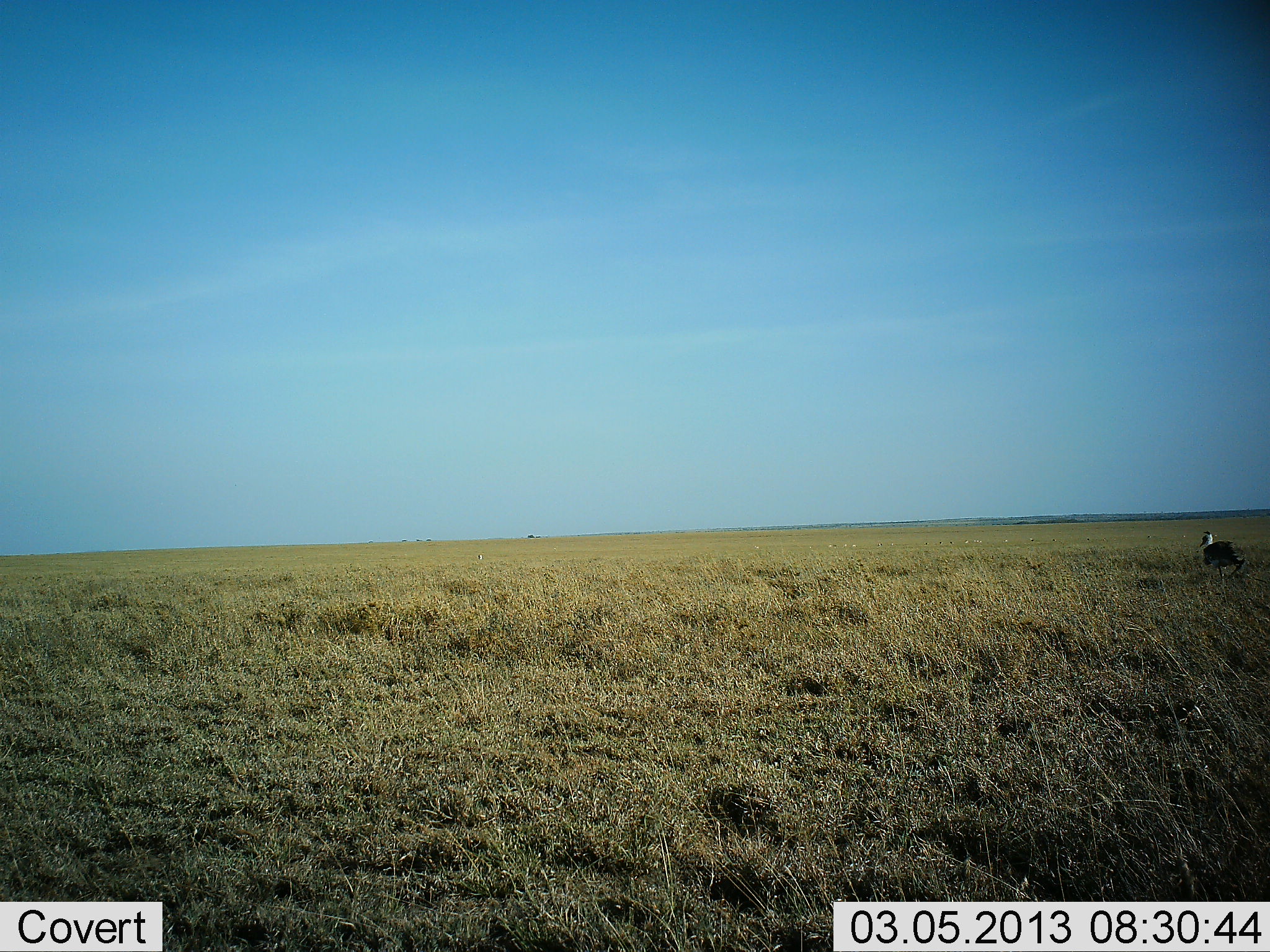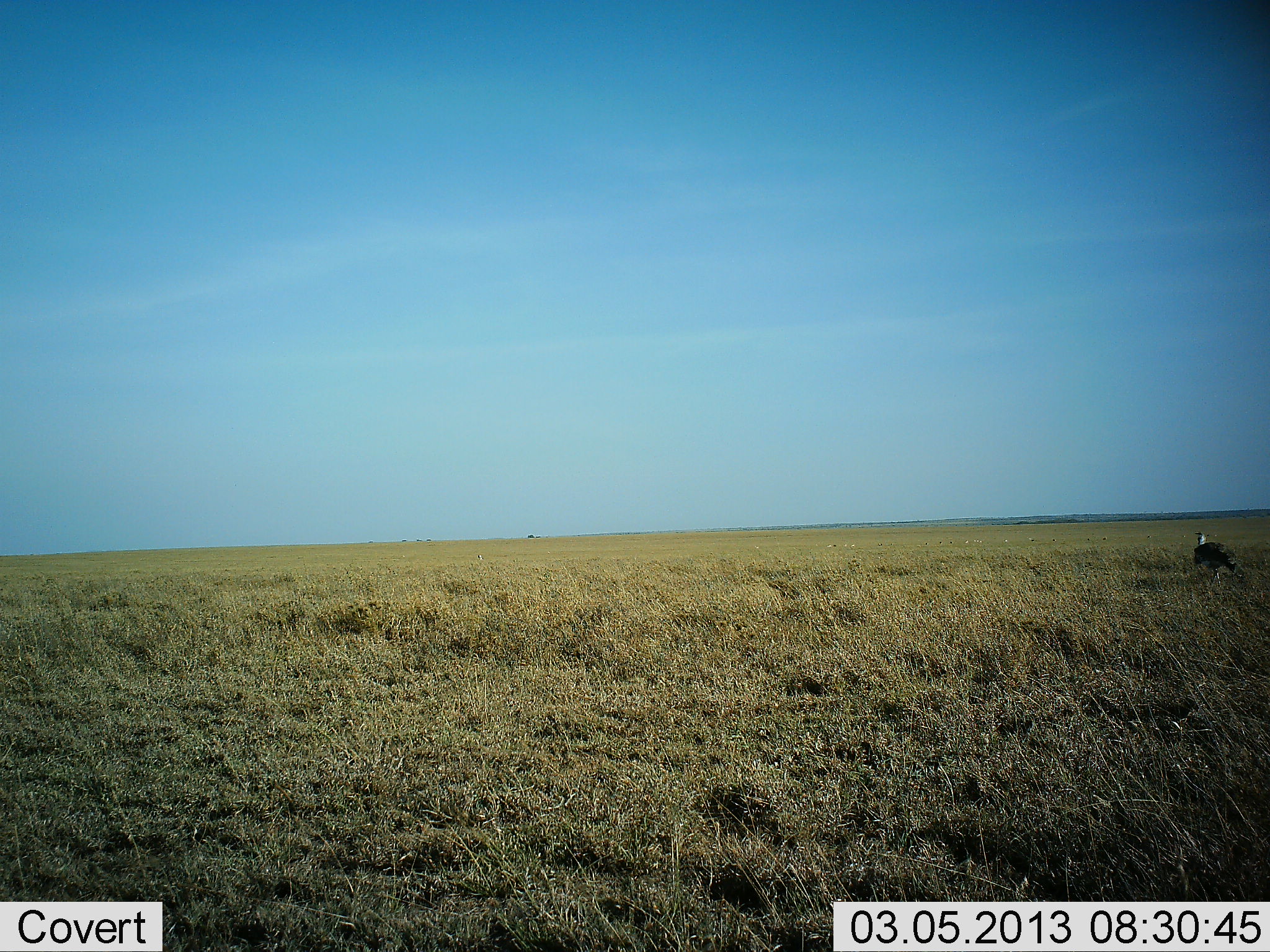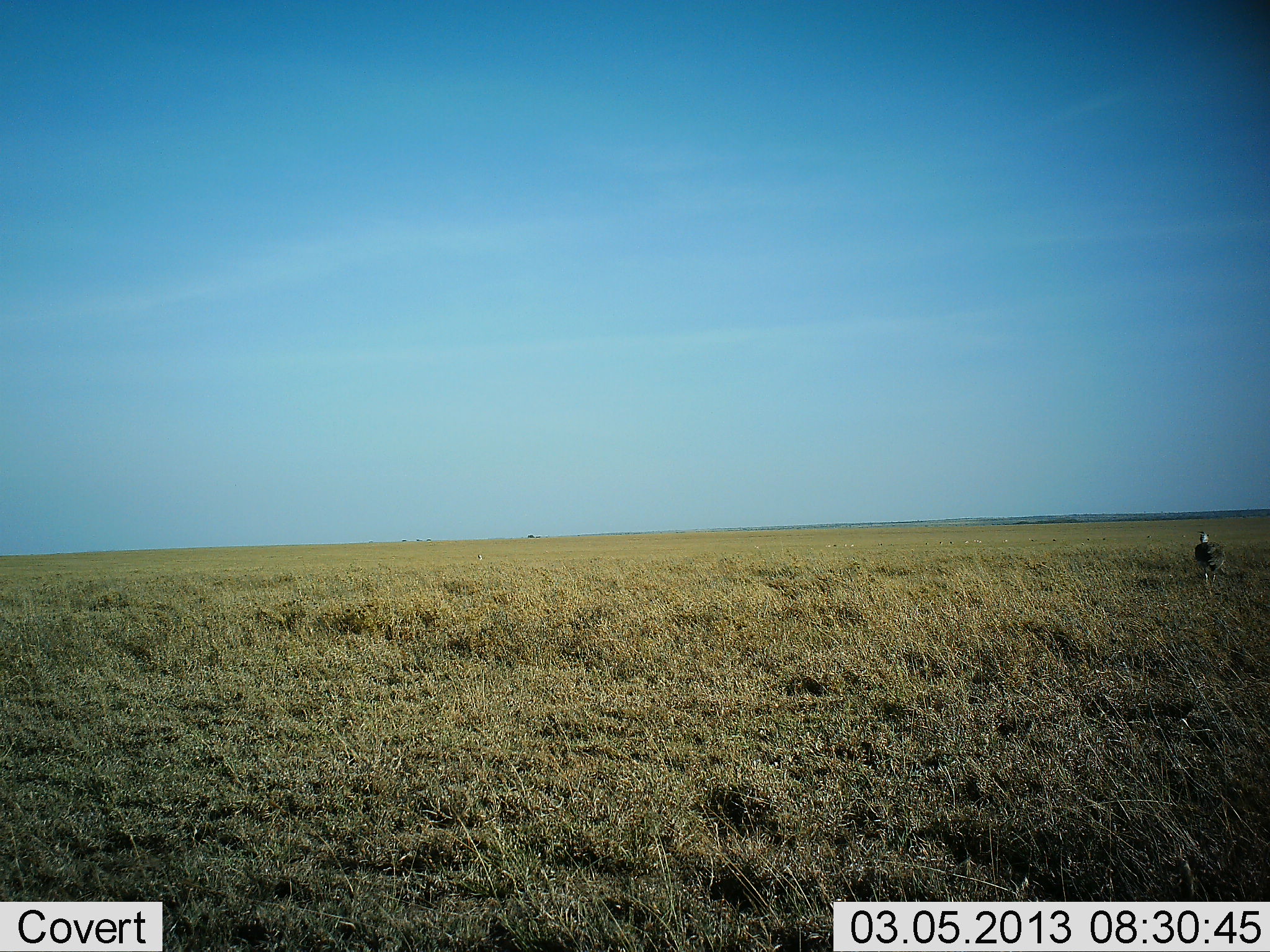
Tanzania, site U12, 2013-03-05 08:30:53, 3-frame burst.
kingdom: Animalia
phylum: Chordata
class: Aves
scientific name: Aves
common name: bird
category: otherbird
Otherbird (bird) (Aves), count 1. Behavior (volunteer vote fractions): standing 50%, resting 0%, moving 50%, interacting 0%. Young present (vote fraction): 0%. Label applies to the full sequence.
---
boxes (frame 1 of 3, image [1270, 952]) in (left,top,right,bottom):
animal: (1199,530,1248,584)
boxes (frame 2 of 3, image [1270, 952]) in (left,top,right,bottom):
animal: (1193,530,1247,595)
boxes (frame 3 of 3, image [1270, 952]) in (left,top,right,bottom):
animal: (1190,526,1230,593); (753,543,761,550)